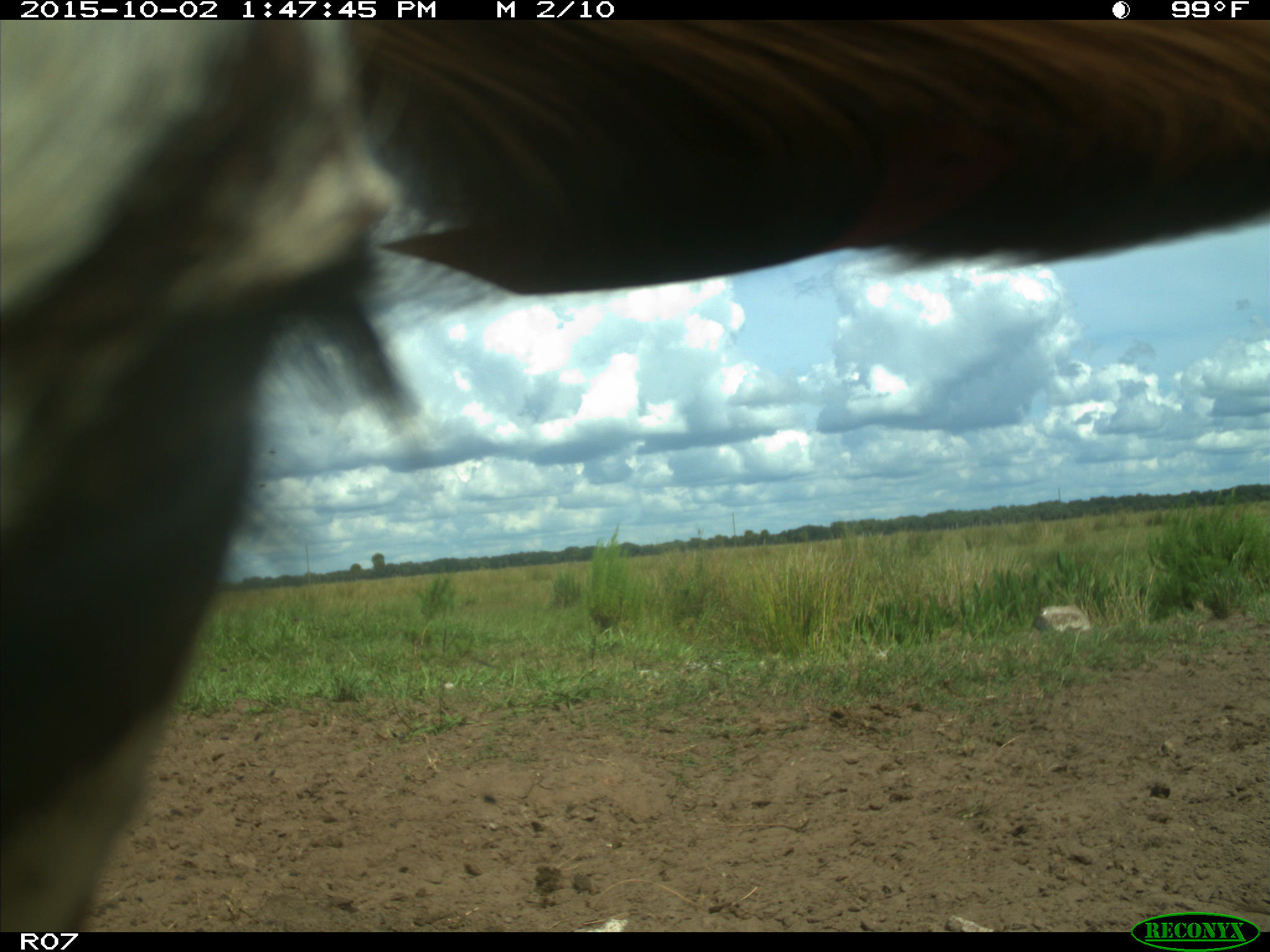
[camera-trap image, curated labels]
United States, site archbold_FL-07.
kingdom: Animalia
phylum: Chordata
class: Mammalia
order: Artiodactyla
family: Bovidae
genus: Bos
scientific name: Bos taurus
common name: domestic cow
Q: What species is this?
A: Bos taurus (domestic cow).